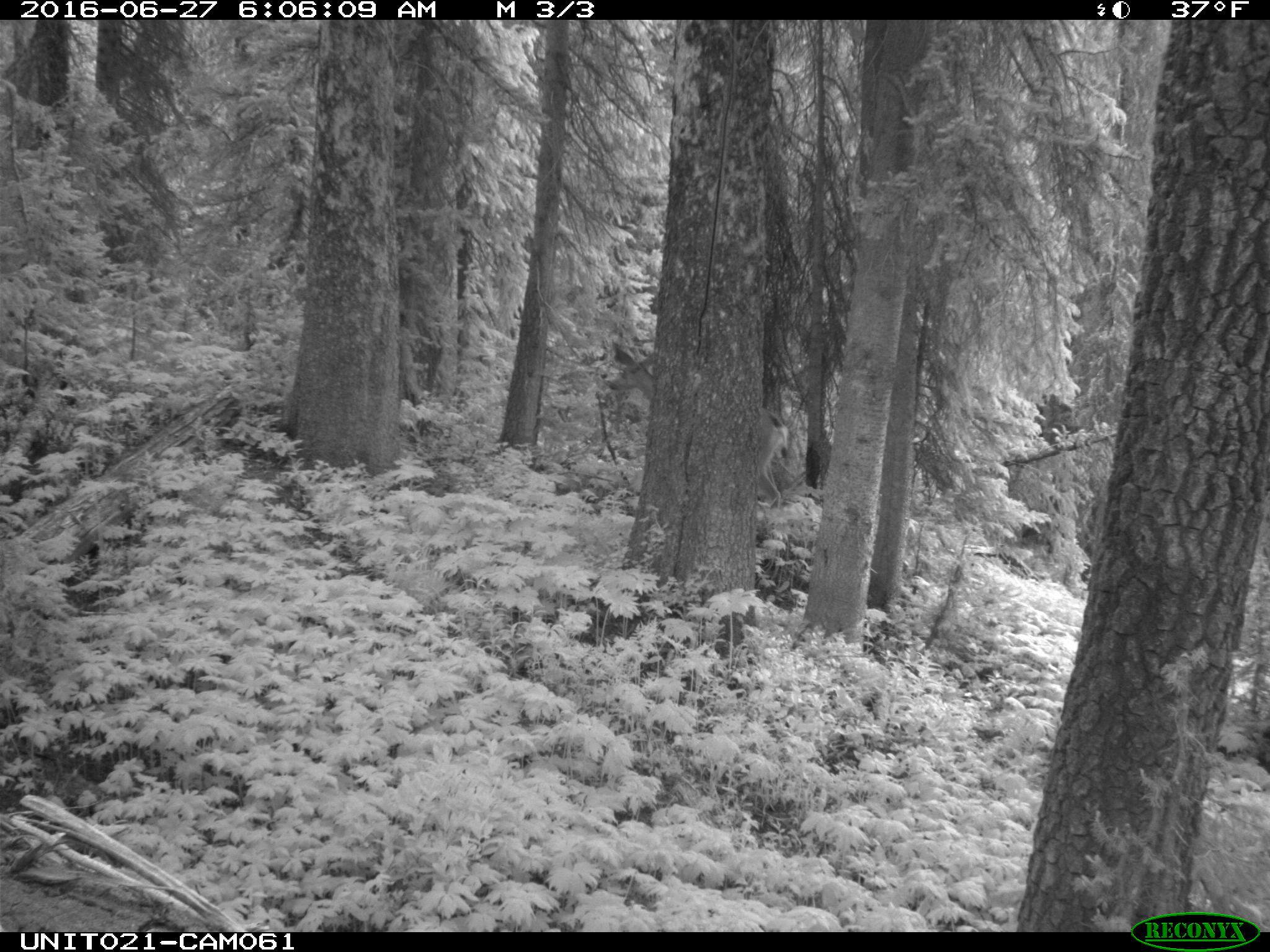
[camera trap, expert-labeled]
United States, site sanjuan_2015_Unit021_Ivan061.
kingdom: Animalia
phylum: Chordata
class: Mammalia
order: Artiodactyla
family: Cervidae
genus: Odocoileus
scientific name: Odocoileus hemionus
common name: mule deer